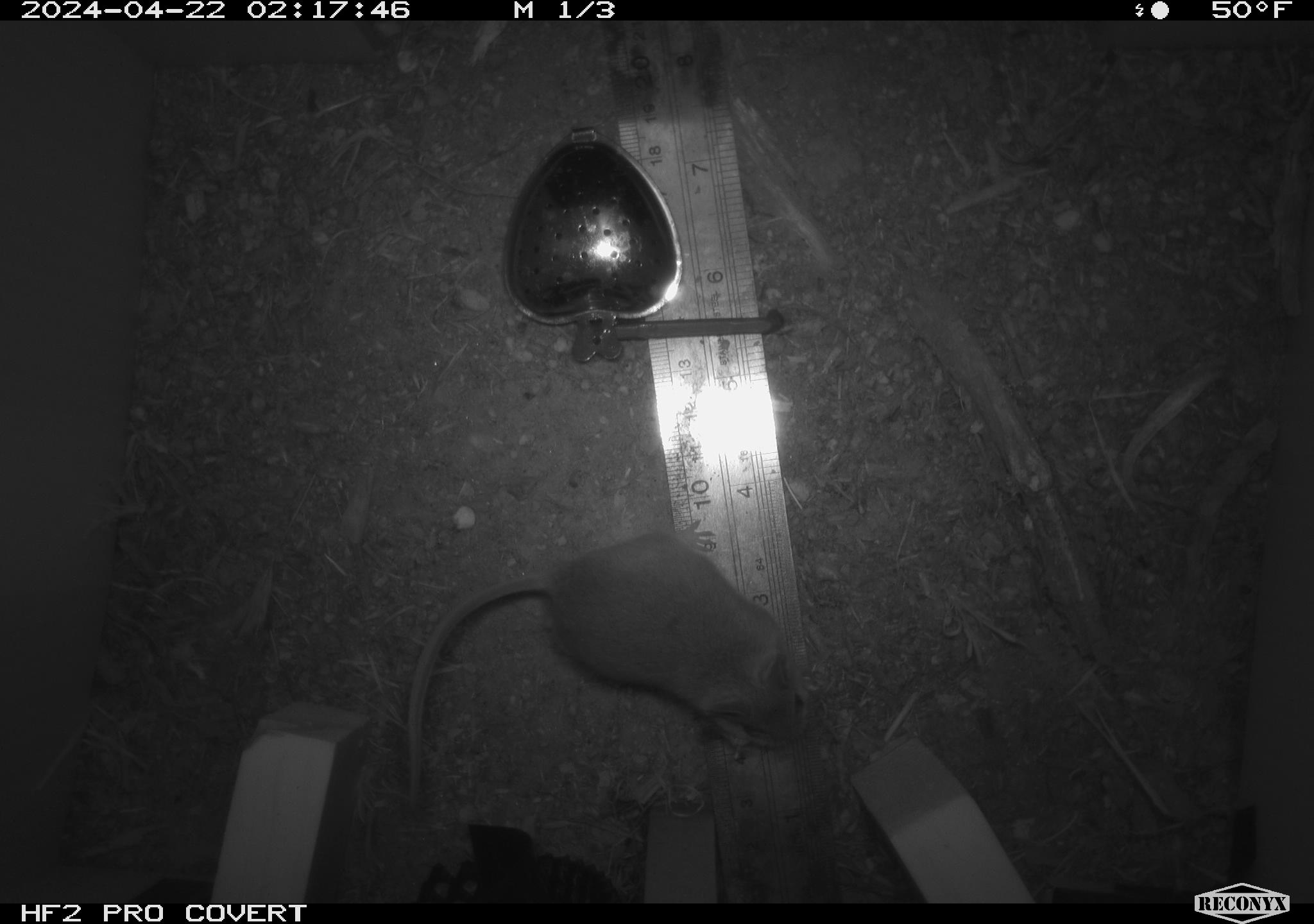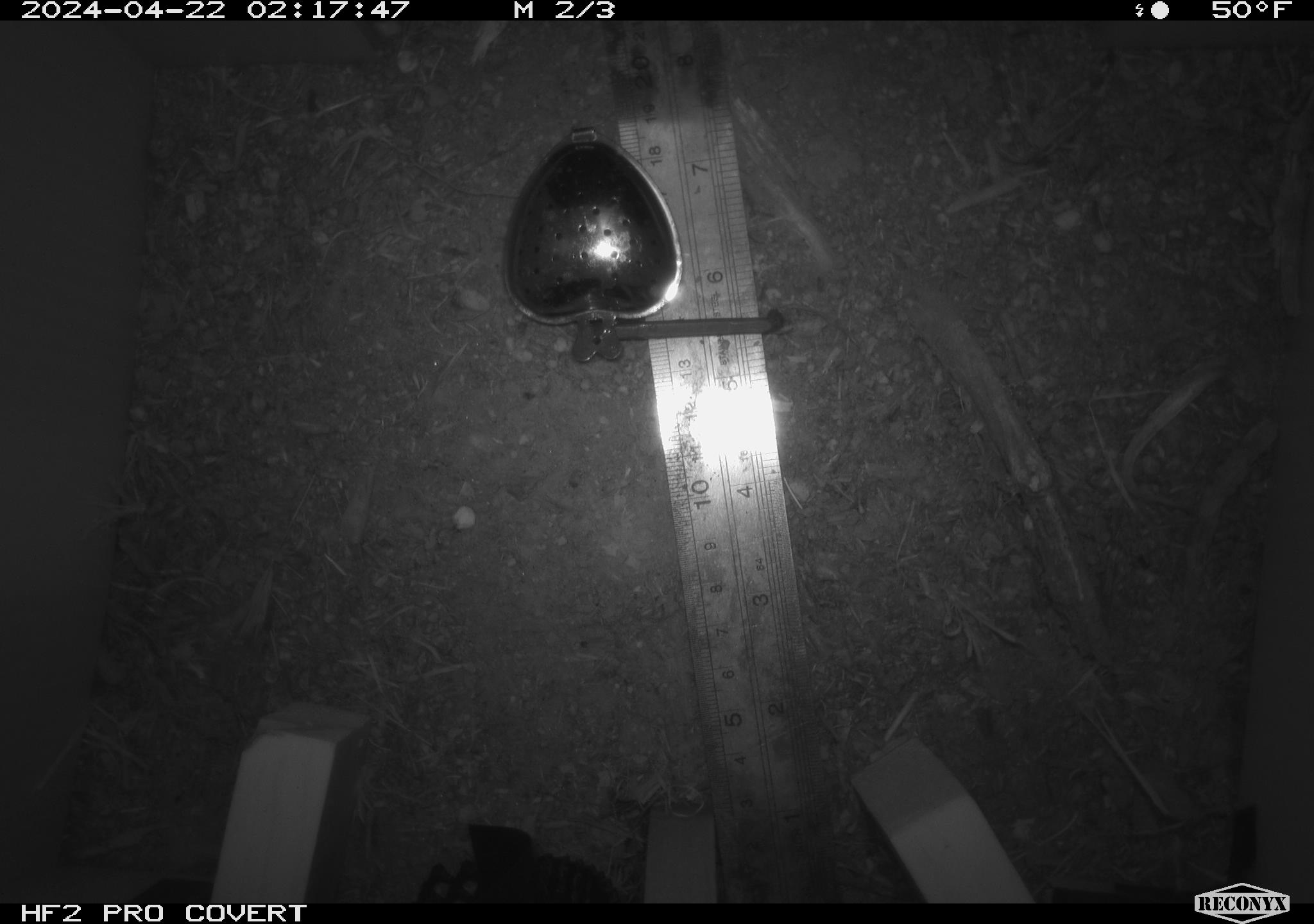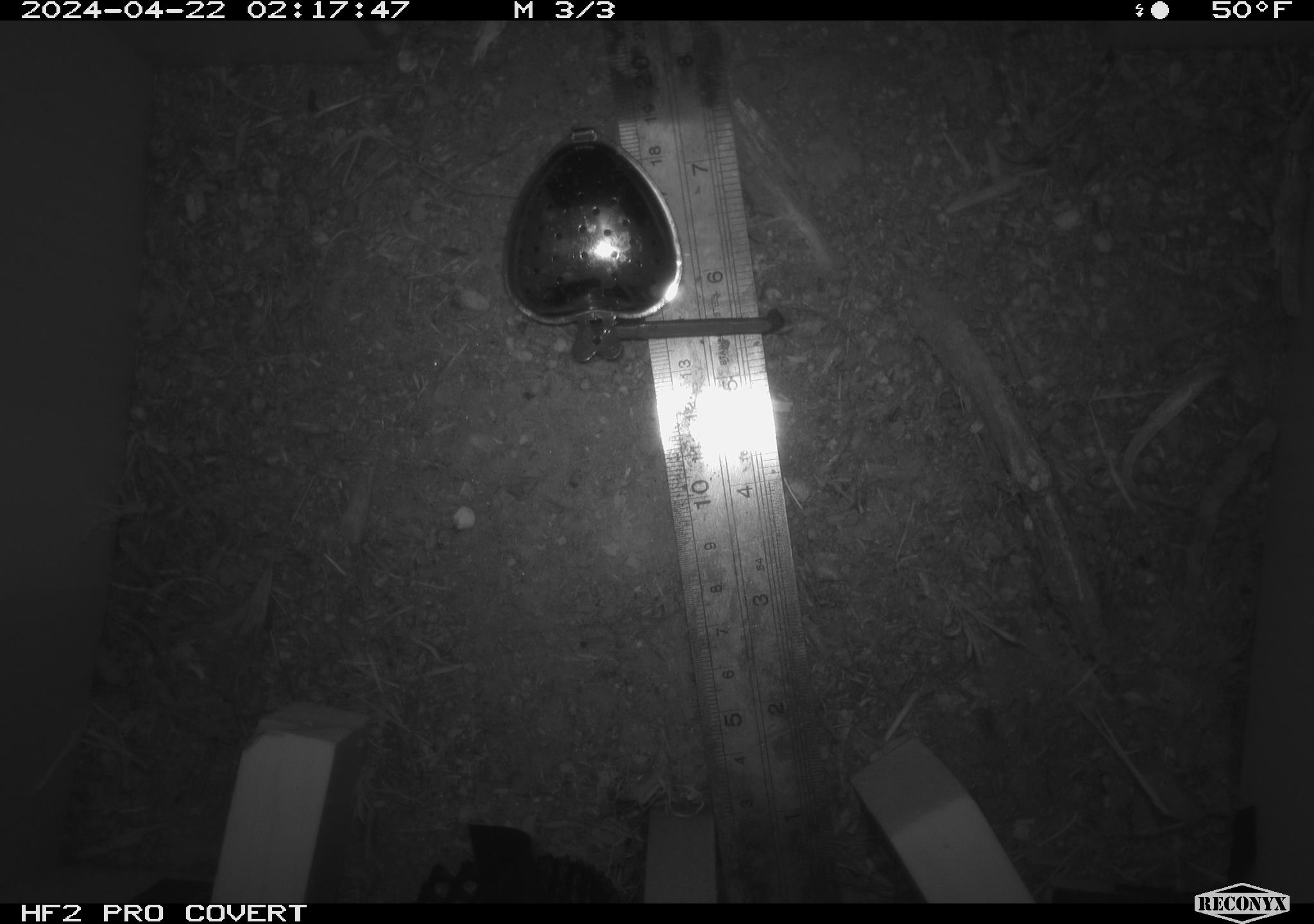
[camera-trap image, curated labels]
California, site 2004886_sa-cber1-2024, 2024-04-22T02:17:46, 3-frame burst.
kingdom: Animalia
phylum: Chordata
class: Mammalia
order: Rodentia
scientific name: Rodentia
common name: mouse species